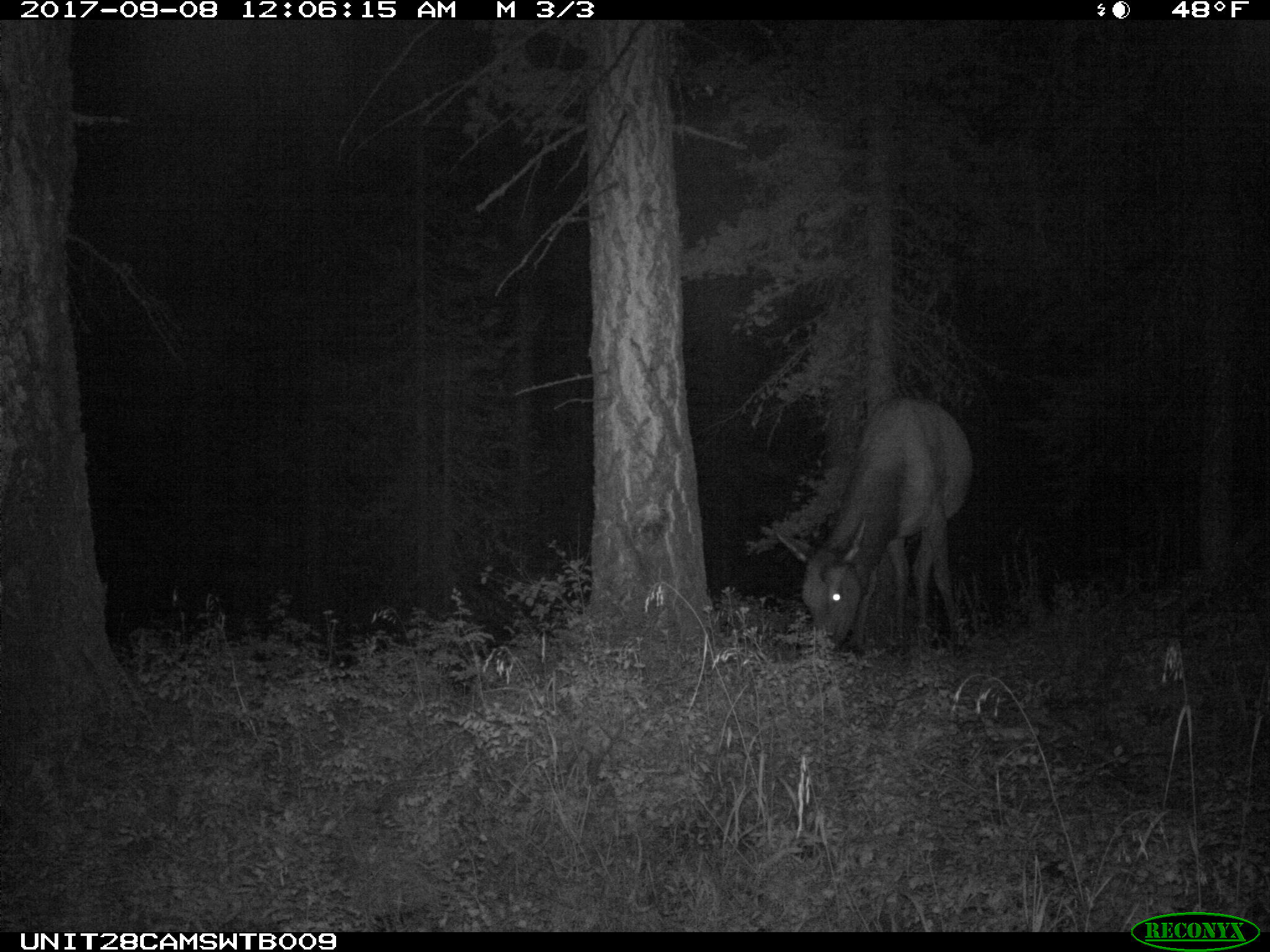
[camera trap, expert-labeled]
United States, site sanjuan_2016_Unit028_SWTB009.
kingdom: Animalia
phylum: Chordata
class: Mammalia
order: Artiodactyla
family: Cervidae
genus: Cervus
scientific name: Cervus elaphus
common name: red deer